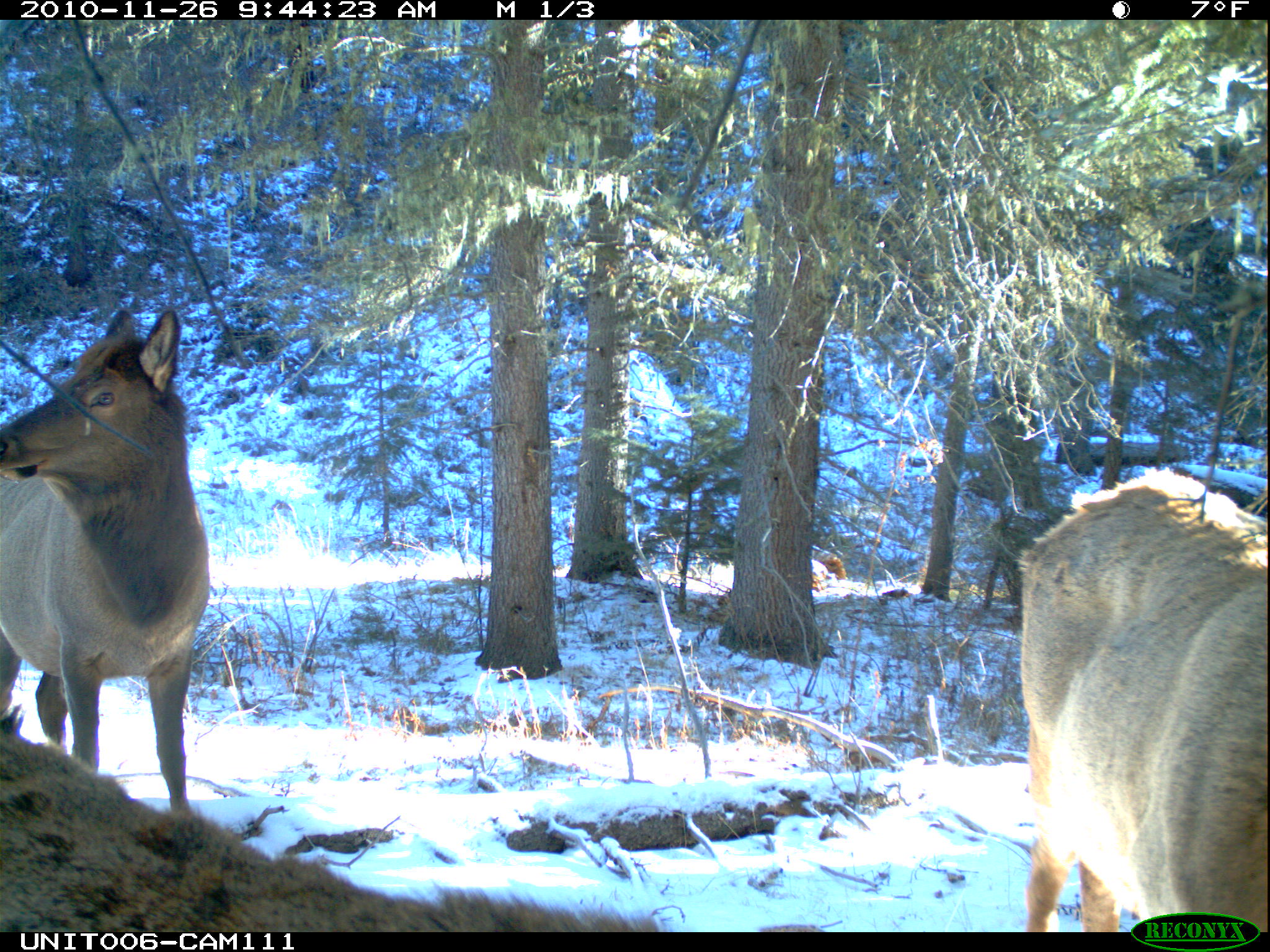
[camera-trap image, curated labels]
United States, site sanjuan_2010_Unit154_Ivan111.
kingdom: Animalia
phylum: Chordata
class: Mammalia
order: Artiodactyla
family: Cervidae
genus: Cervus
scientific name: Cervus elaphus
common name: red deer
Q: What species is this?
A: Cervus elaphus (red deer).